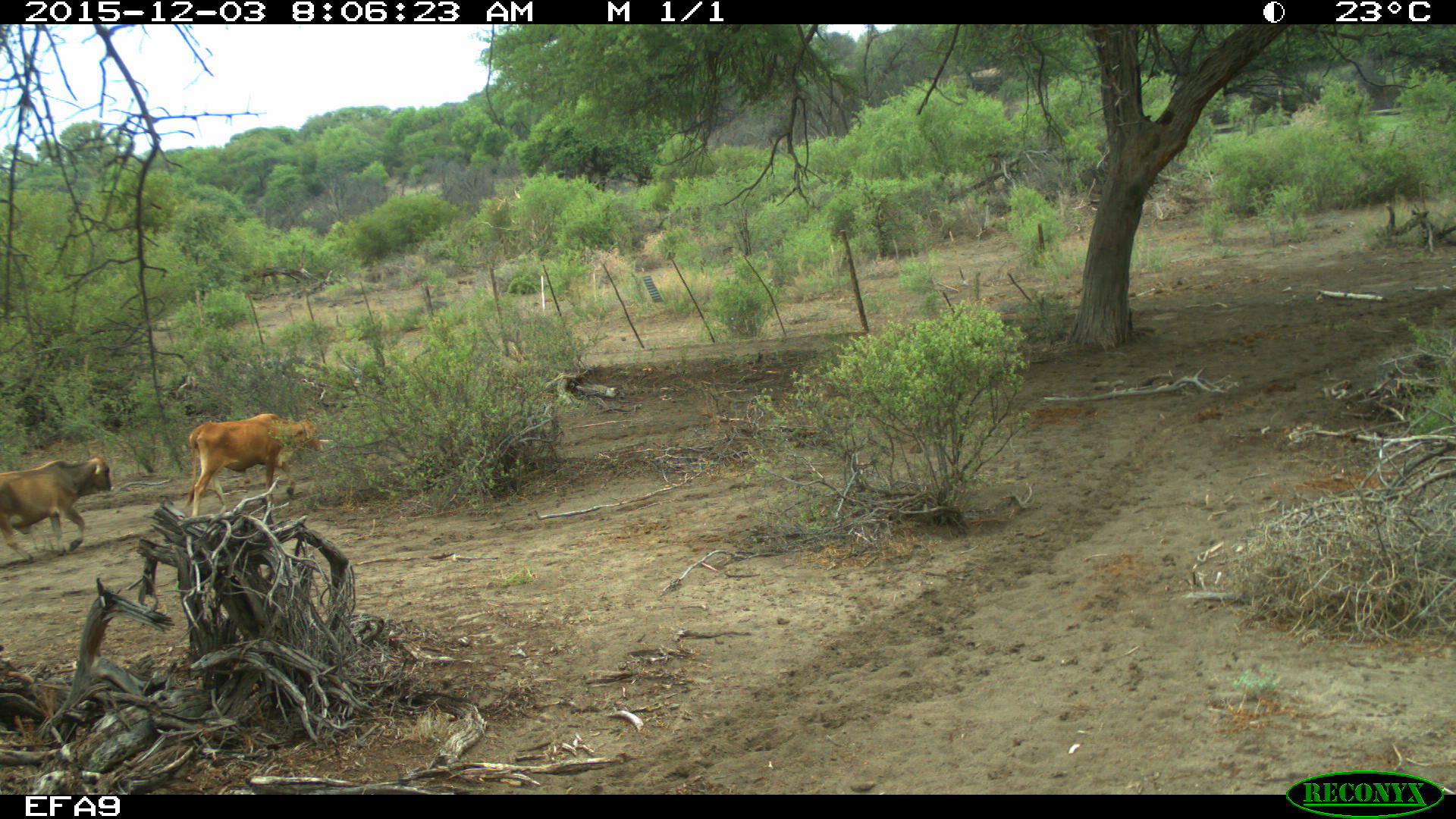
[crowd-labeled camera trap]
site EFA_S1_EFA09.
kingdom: Animalia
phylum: Chordata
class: Mammalia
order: Artiodactyla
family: Bovidae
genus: Bos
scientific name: Bos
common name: cattle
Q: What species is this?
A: Cattle (Bos).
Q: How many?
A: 2.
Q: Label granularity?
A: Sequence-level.